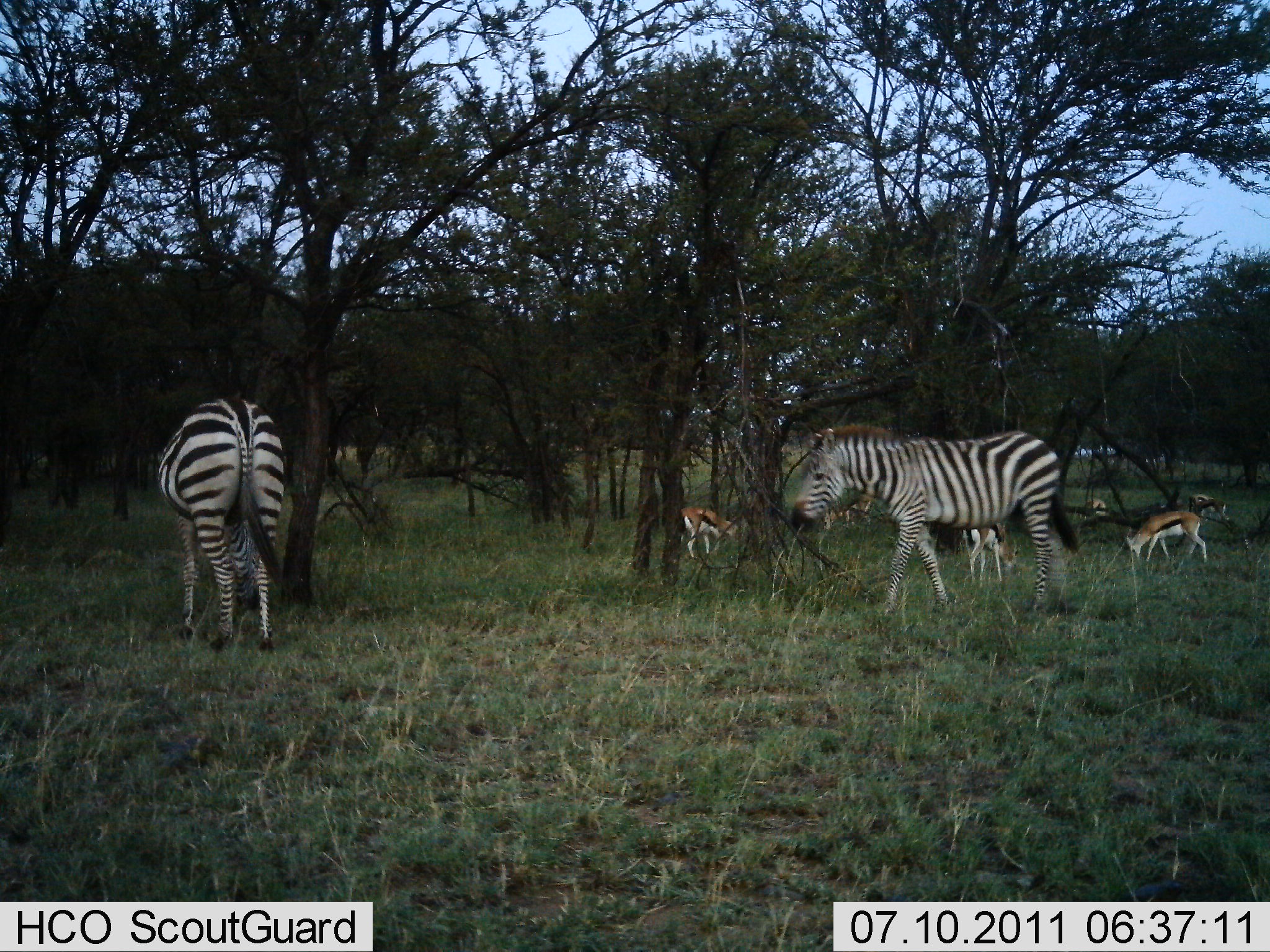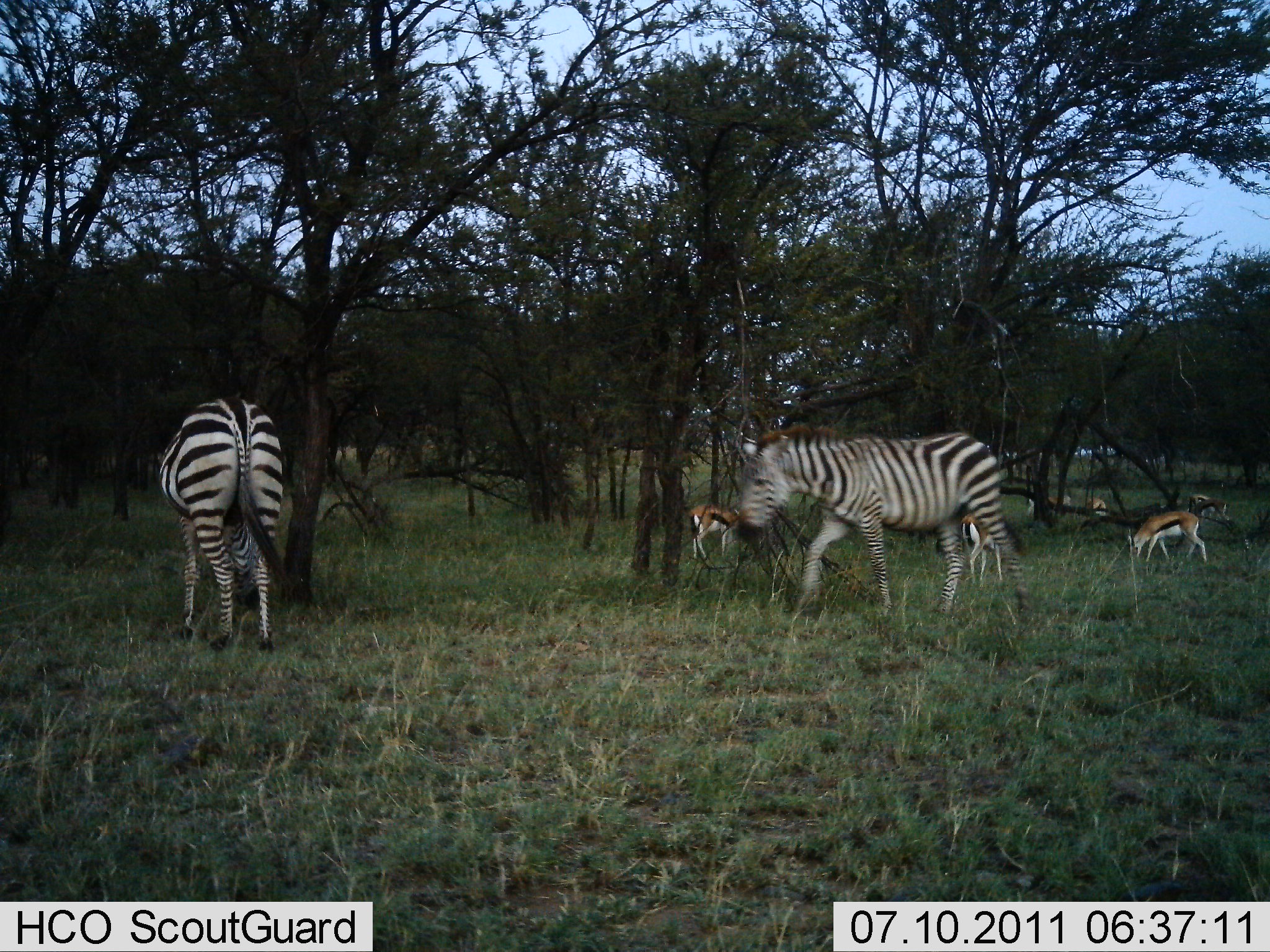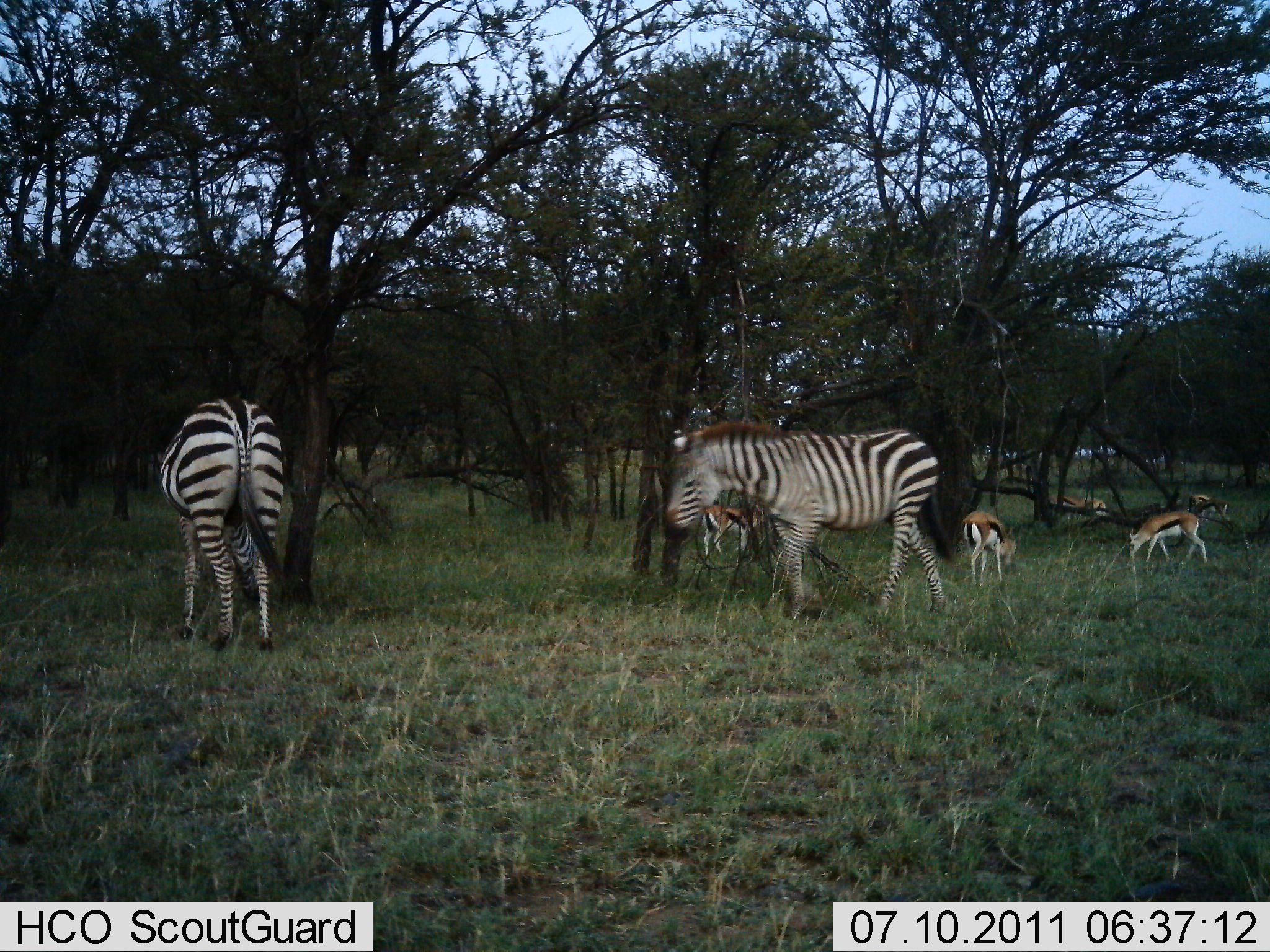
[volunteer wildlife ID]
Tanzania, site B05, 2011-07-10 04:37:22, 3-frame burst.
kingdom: Animalia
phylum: Chordata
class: Mammalia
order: Artiodactyla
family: Bovidae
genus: Eudorcas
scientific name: Eudorcas thomsonii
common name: thomson's gazelle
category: gazellethomsons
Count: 5.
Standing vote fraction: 23%.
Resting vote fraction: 0%.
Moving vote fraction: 15%.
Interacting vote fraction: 0%.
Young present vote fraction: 0%.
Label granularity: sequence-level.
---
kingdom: Animalia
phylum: Chordata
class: Mammalia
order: Perissodactyla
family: Equidae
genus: Equus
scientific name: Equus quagga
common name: plains zebra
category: zebra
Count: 2.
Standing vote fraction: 14%.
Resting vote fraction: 0%.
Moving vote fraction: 93%.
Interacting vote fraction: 0%.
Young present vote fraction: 7%.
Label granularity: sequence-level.